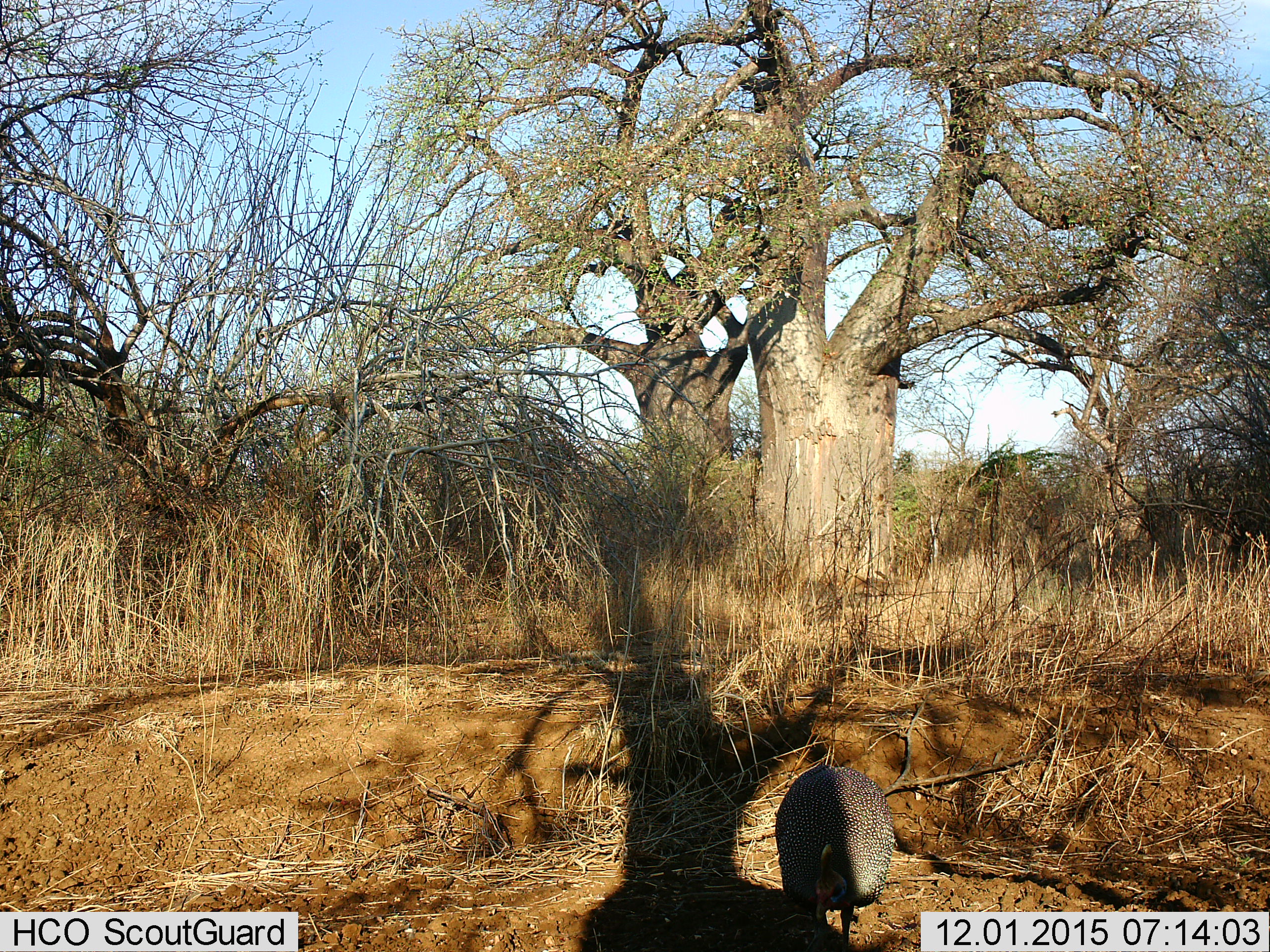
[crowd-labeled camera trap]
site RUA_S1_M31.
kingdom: Animalia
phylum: Chordata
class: Aves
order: Galliformes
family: Numididae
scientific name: Numididae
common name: guineafowl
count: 1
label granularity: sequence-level